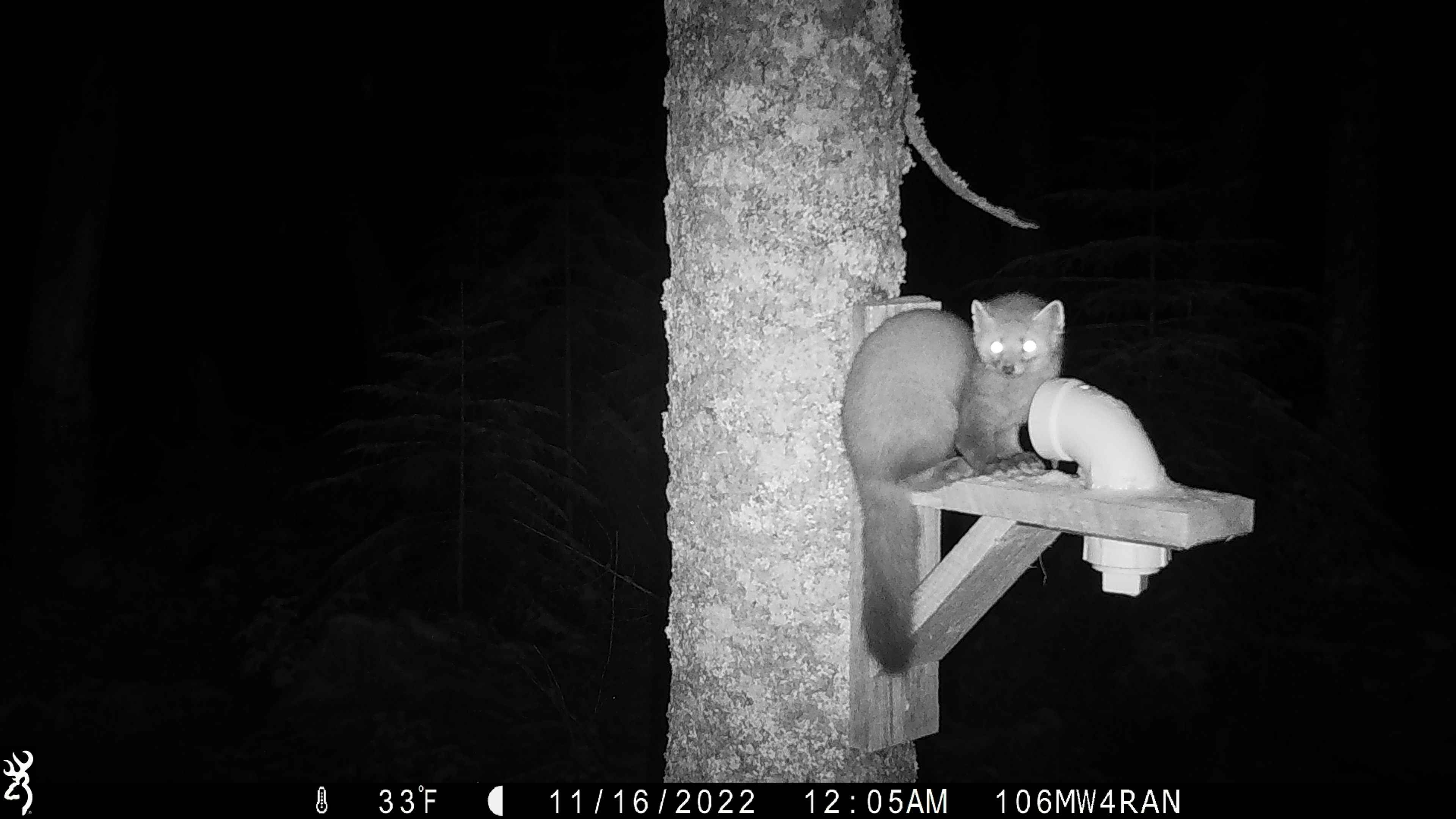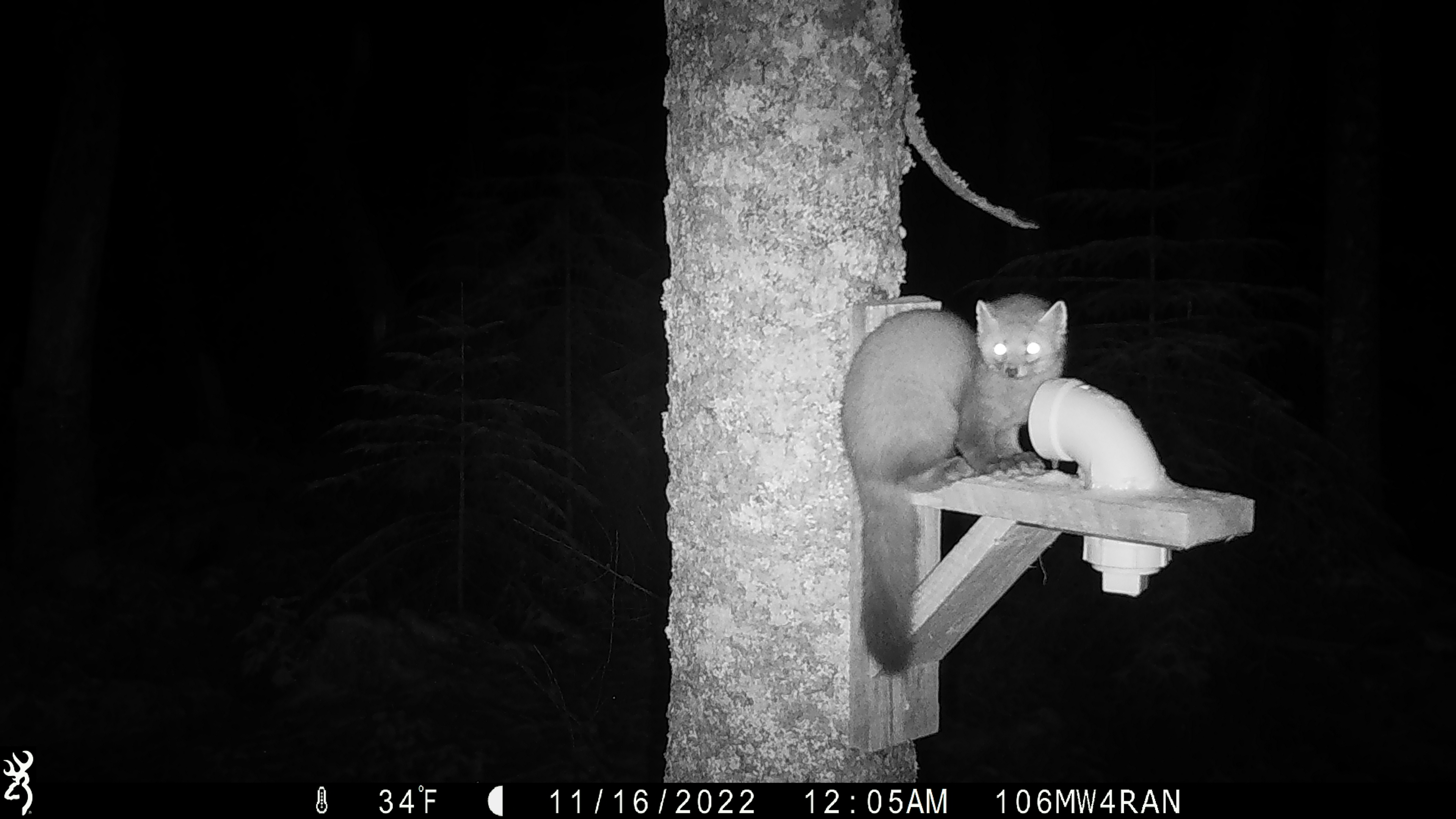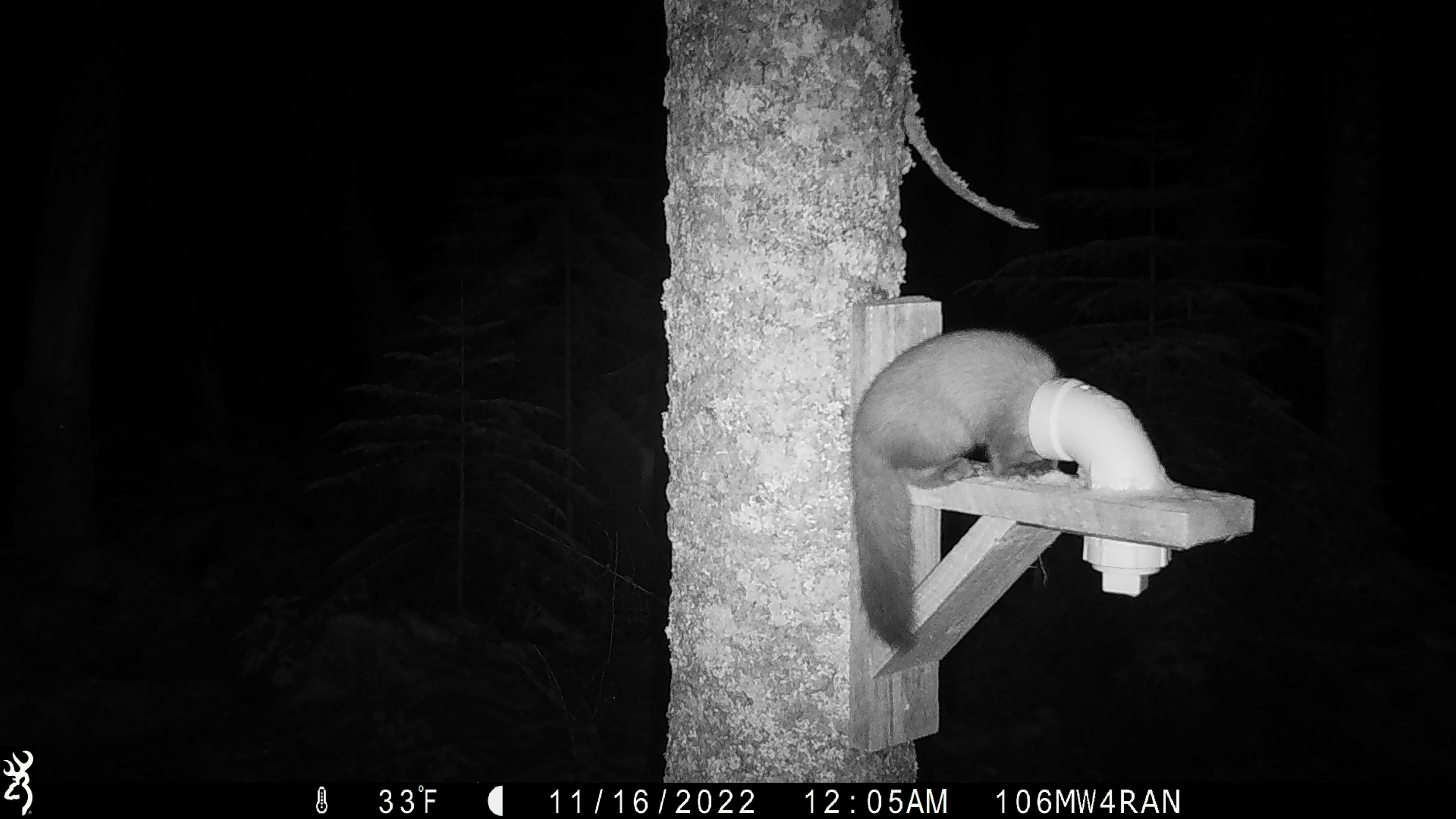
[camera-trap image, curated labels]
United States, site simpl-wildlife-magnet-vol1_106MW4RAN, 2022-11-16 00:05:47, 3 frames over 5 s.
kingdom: Animalia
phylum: Chordata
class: Mammalia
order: Carnivora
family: Mustelidae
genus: Martes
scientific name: Martes americana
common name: american marten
American marten (Martes americana).